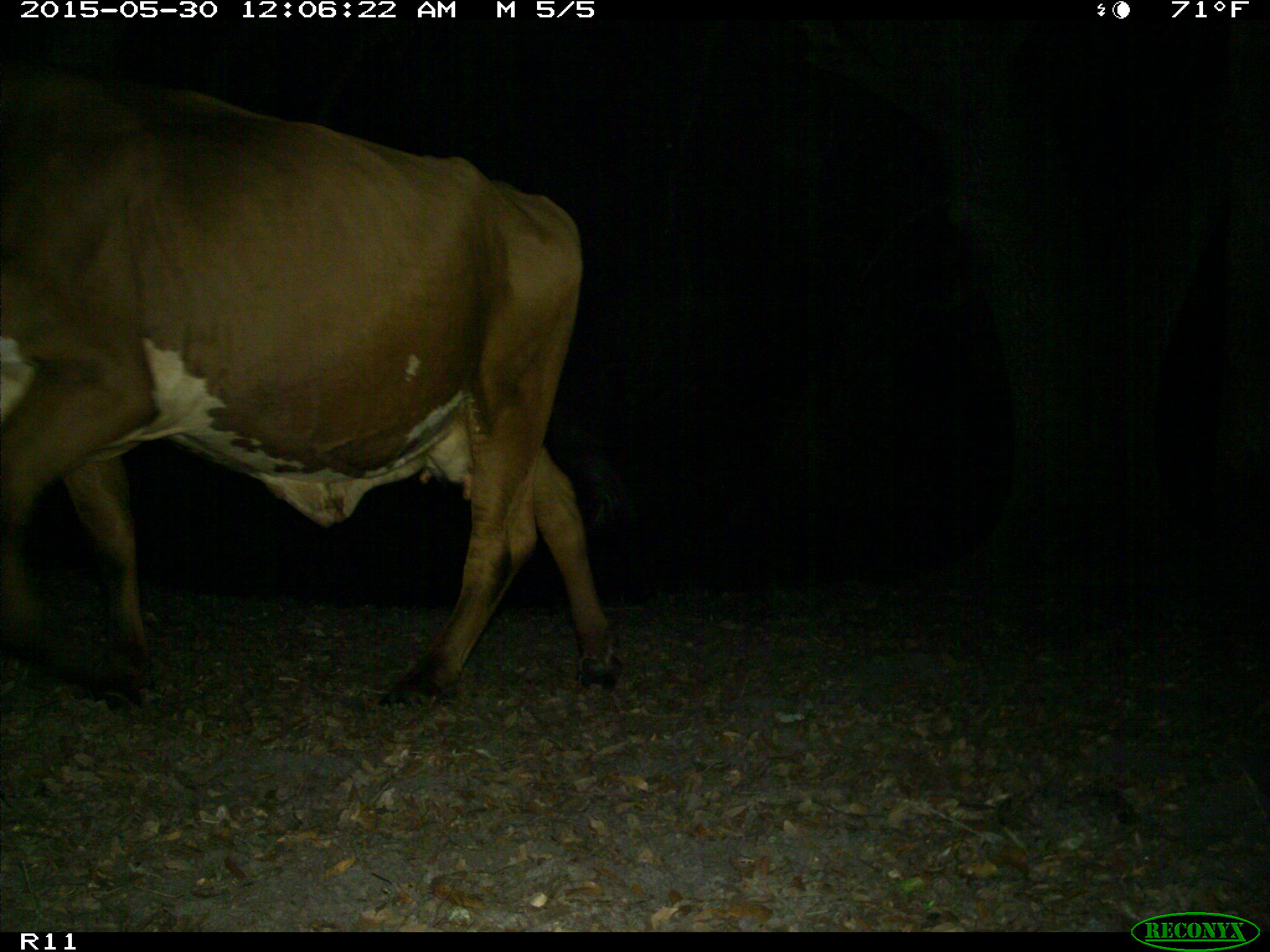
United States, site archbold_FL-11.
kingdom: Animalia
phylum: Chordata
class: Mammalia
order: Artiodactyla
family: Bovidae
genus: Bos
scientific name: Bos taurus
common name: domestic cow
Bos taurus (domestic cow).